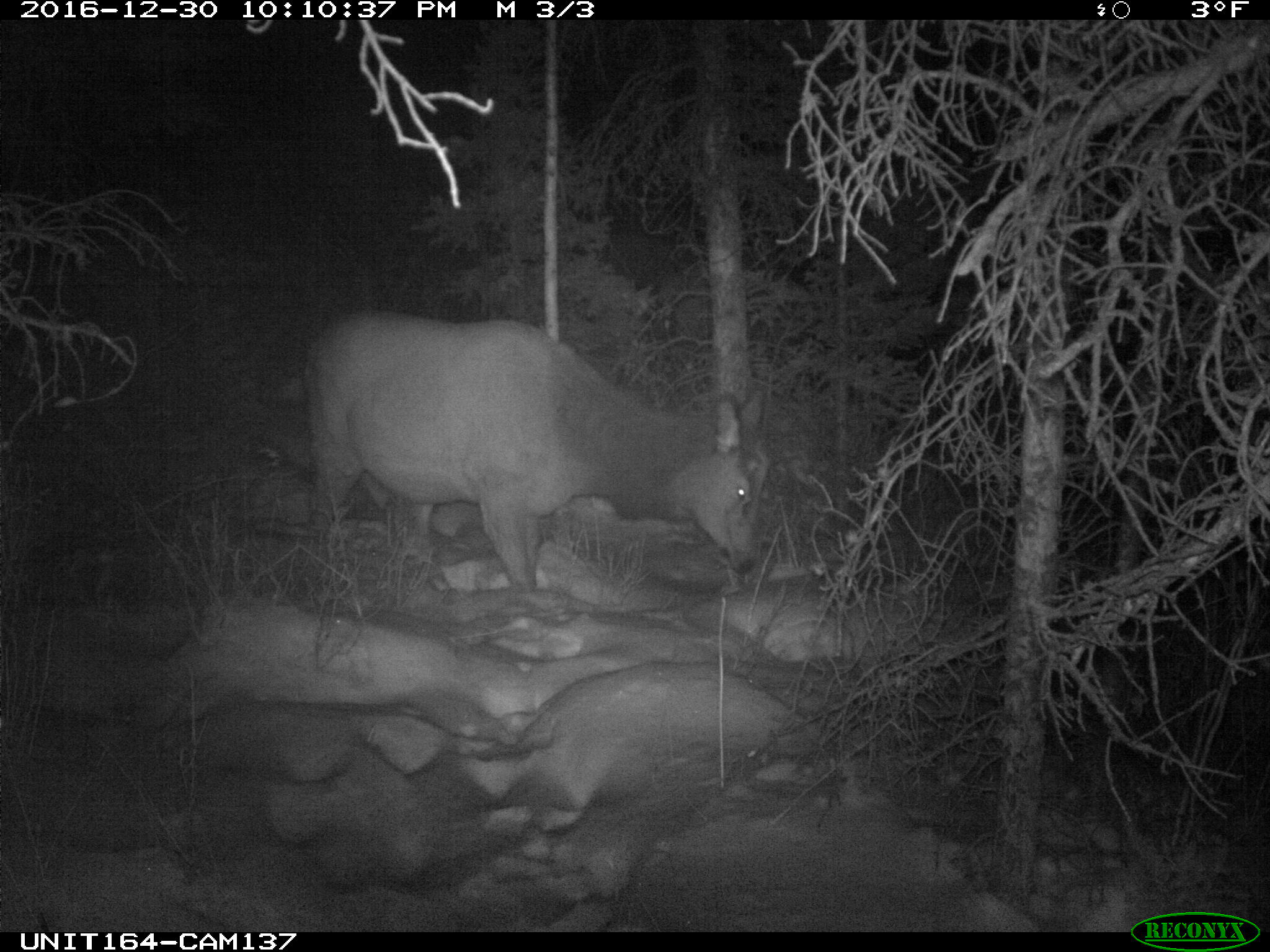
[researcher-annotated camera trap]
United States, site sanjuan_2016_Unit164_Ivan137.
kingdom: Animalia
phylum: Chordata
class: Mammalia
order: Artiodactyla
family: Cervidae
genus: Cervus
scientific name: Cervus elaphus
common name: red deer